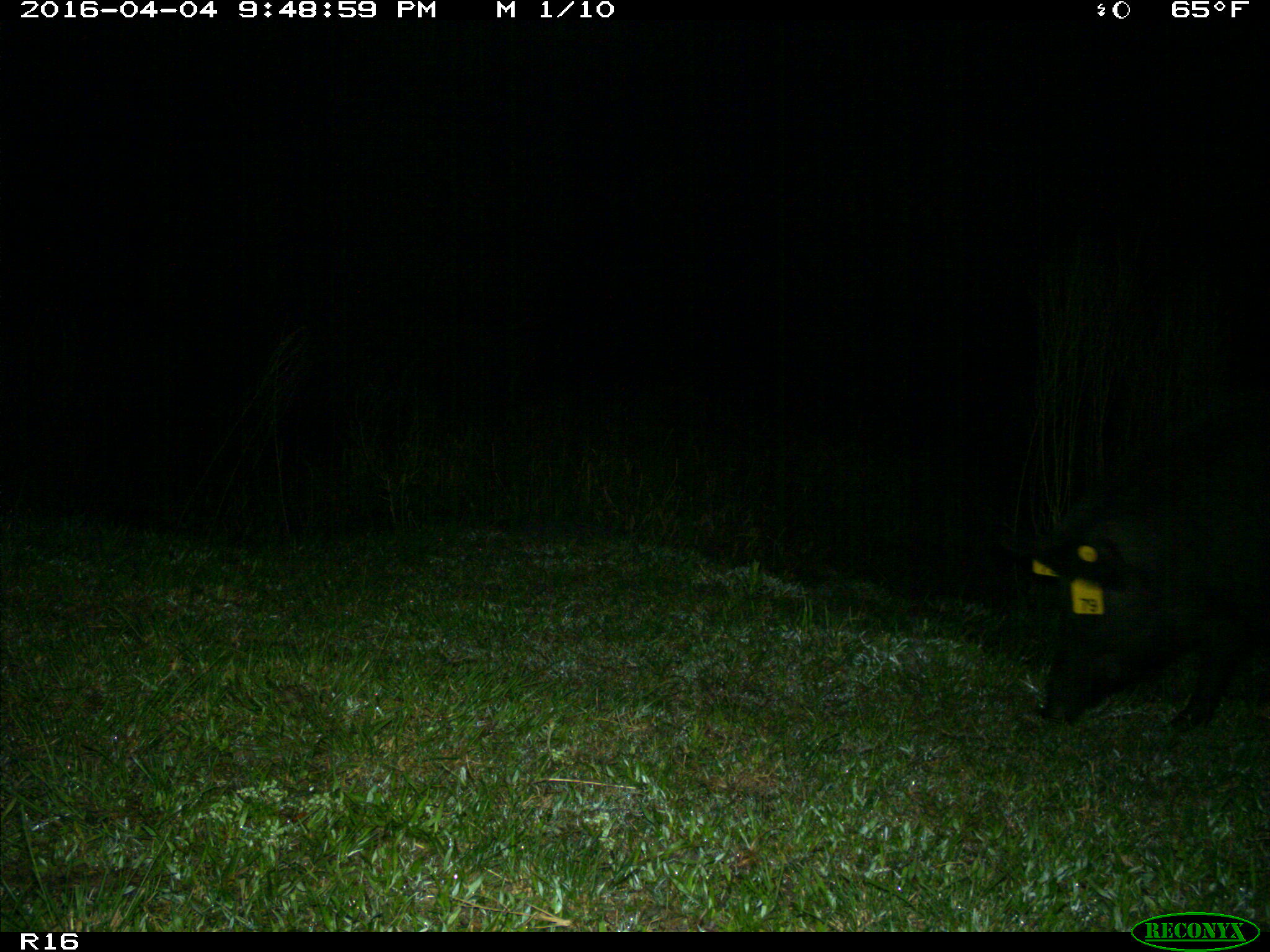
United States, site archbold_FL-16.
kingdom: Animalia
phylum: Chordata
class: Mammalia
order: Artiodactyla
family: Suidae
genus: Sus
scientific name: Sus scrofa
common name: wild boar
Sus scrofa (wild boar).